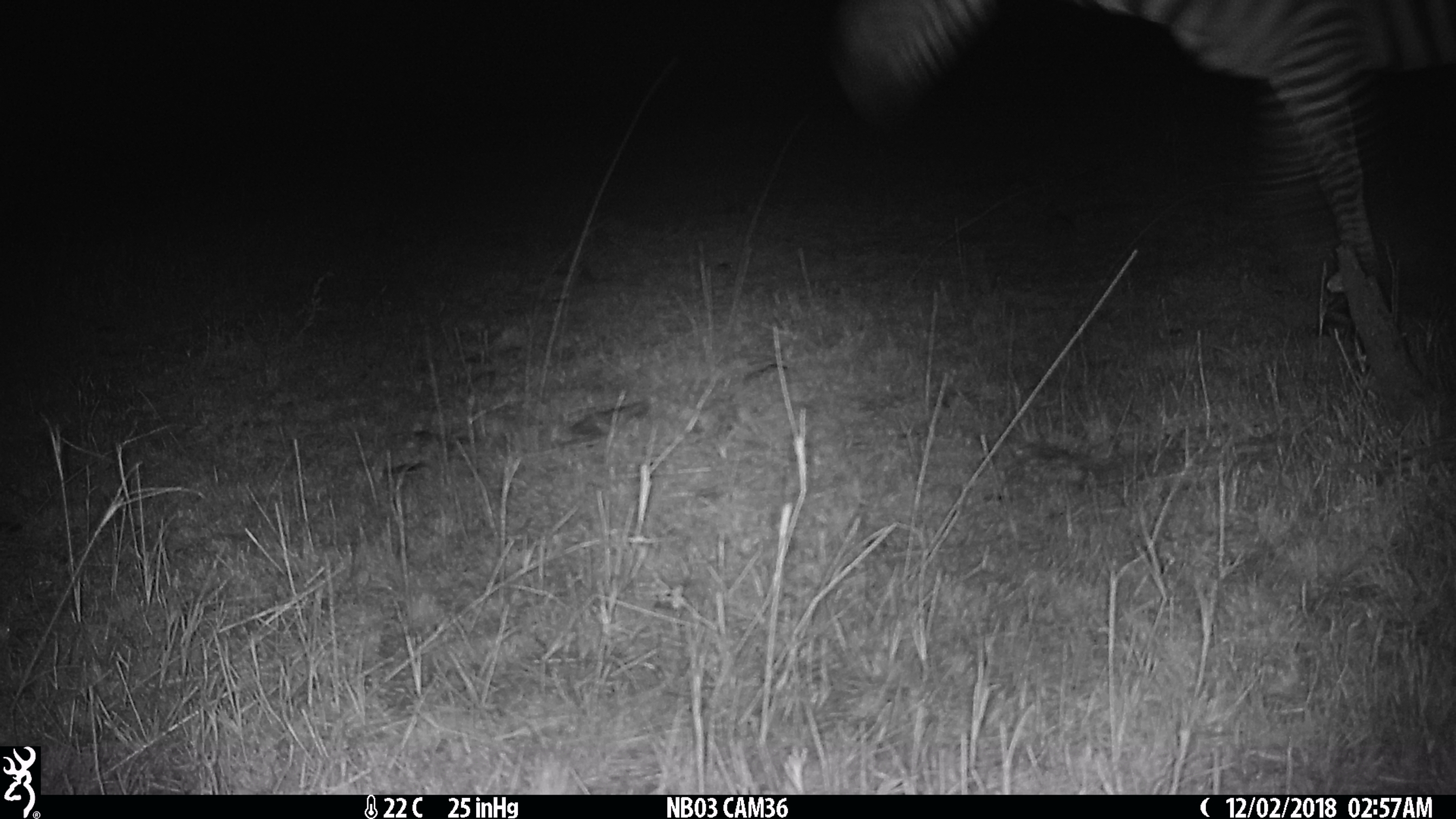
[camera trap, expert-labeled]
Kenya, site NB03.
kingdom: Animalia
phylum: Chordata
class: Mammalia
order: Perissodactyla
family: Equidae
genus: Equus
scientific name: Equus quagga burchellii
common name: burchell's zebra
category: zebra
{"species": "zebra (burchell's zebra) (Equus quagga burchellii)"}